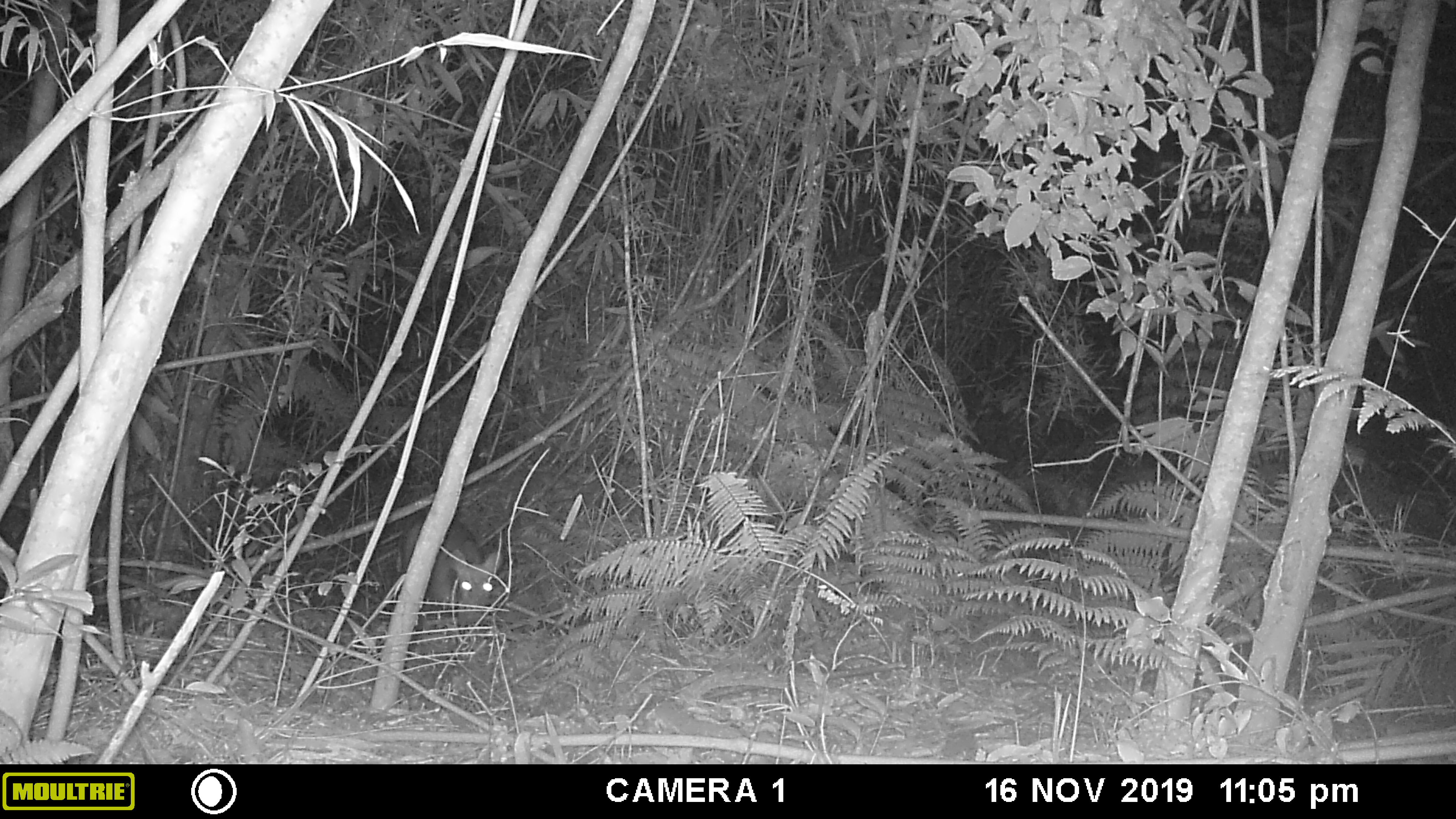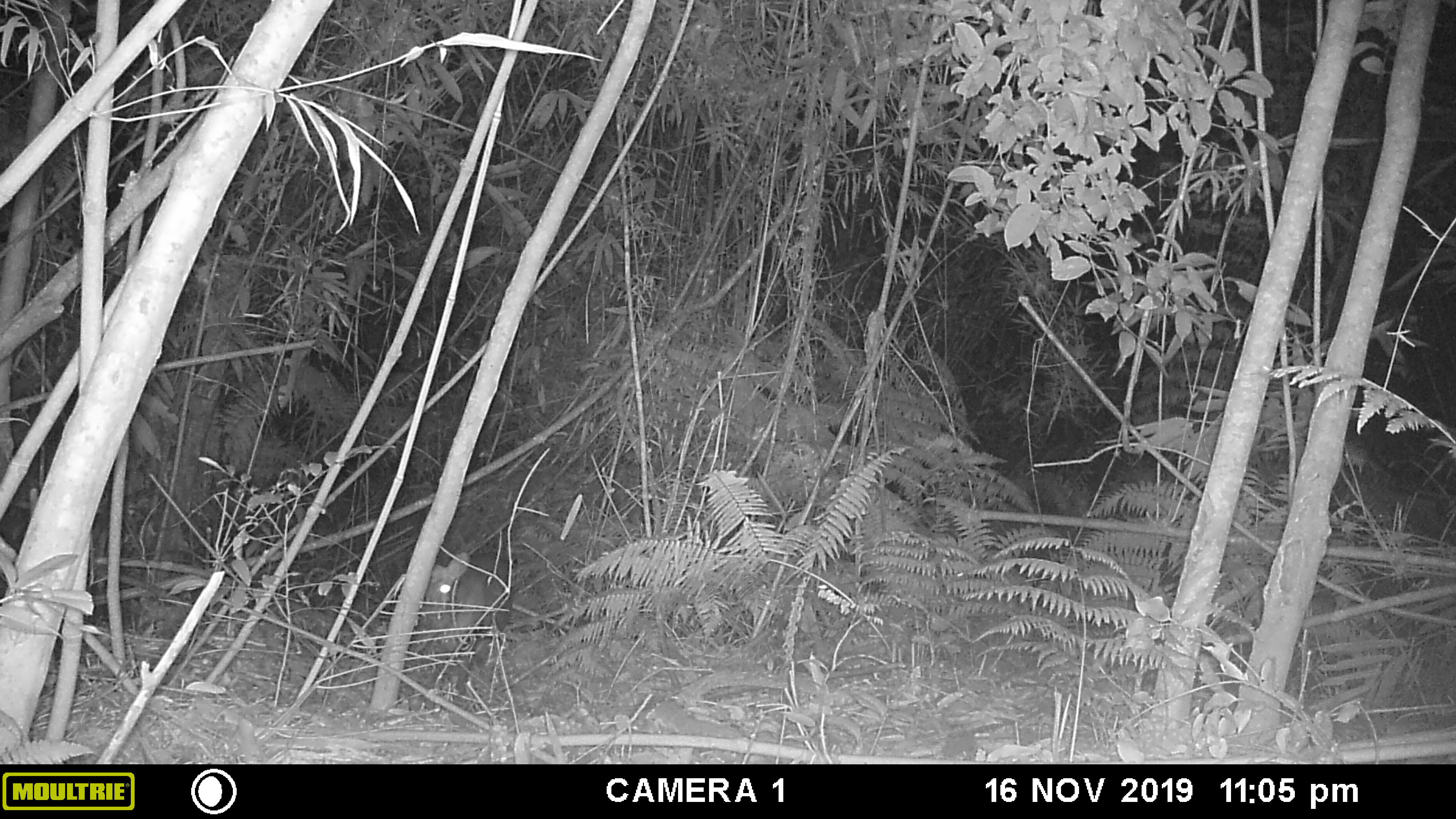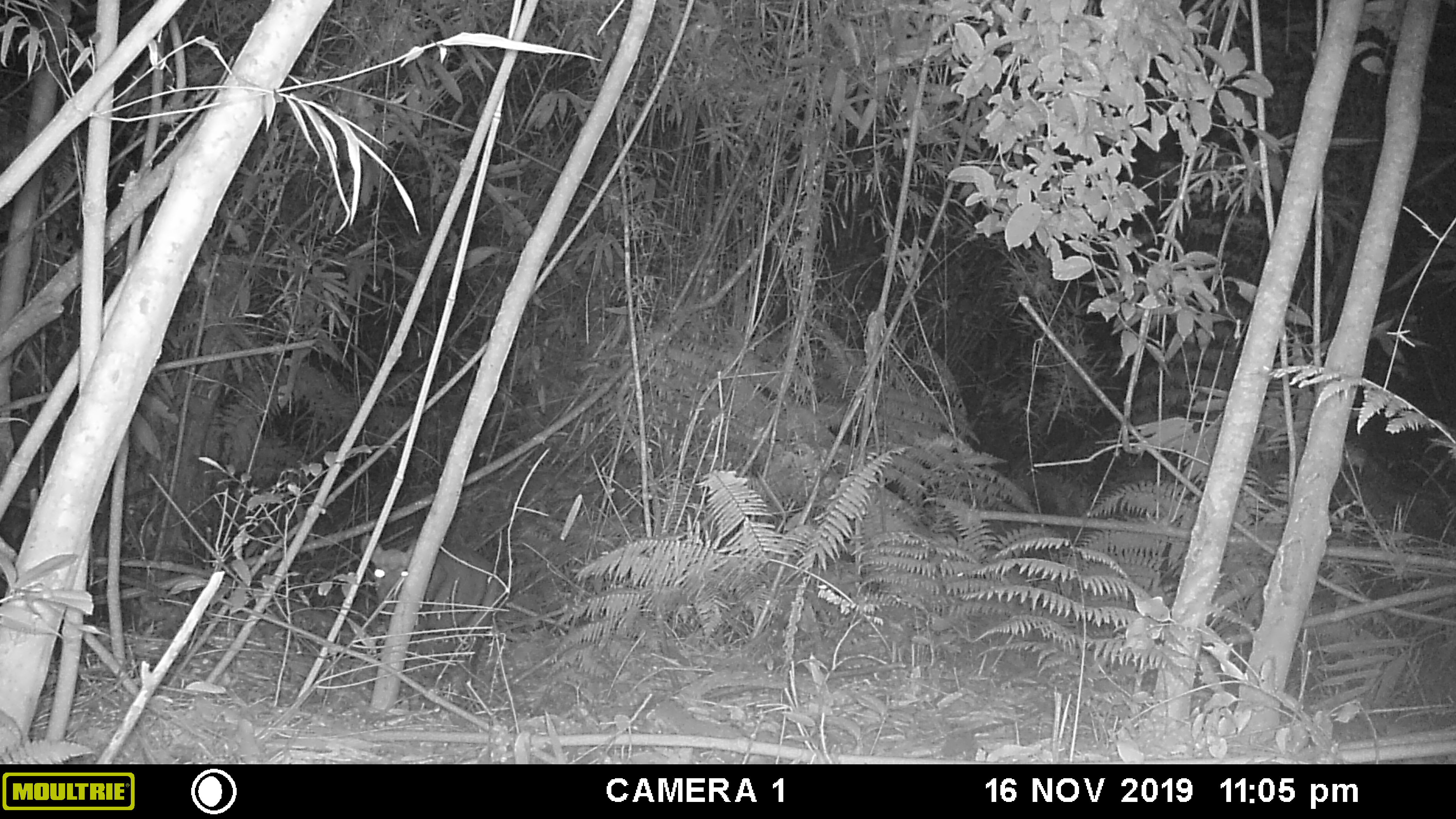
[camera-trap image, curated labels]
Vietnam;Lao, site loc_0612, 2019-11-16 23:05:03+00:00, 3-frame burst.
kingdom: Animalia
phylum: Chordata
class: Mammalia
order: Artiodactyla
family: Cervidae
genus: Muntiacus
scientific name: Muntiacus rooseveltorum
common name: roosevelt's muntjac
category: roosevelts muntjac group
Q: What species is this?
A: Roosevelts muntjac group (roosevelt's muntjac) (Muntiacus rooseveltorum).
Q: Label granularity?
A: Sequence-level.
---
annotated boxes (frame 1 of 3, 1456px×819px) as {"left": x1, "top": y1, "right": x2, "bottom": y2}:
roosevelts muntjac group: {"left": 395, "top": 507, "right": 505, "bottom": 627}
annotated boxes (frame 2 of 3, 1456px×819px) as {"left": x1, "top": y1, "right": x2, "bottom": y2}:
roosevelts muntjac group: {"left": 408, "top": 551, "right": 513, "bottom": 702}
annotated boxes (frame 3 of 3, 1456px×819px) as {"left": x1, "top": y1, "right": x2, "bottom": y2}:
roosevelts muntjac group: {"left": 360, "top": 534, "right": 499, "bottom": 698}